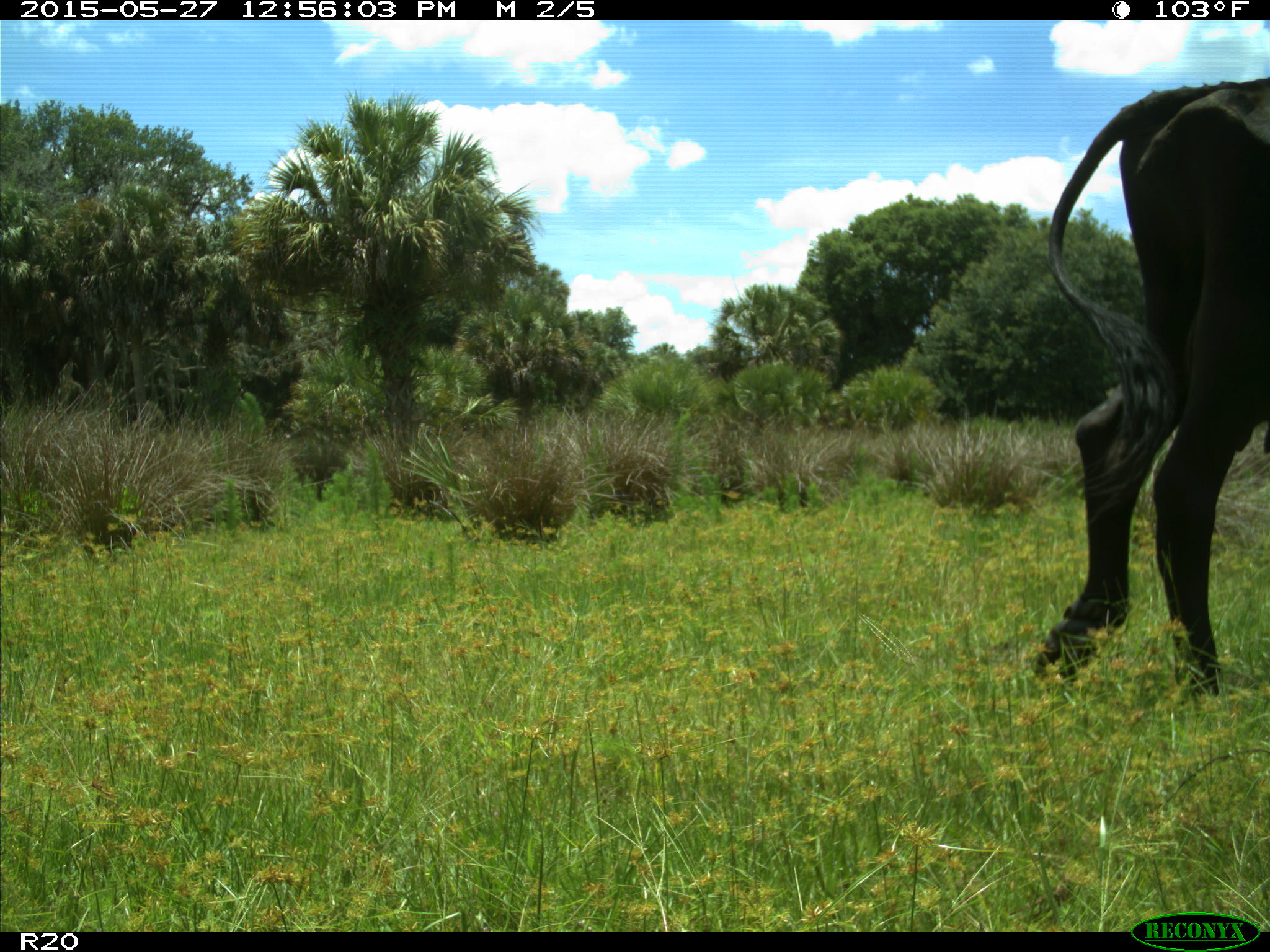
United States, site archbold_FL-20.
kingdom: Animalia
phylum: Chordata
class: Mammalia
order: Artiodactyla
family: Bovidae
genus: Bos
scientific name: Bos taurus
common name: domestic cow